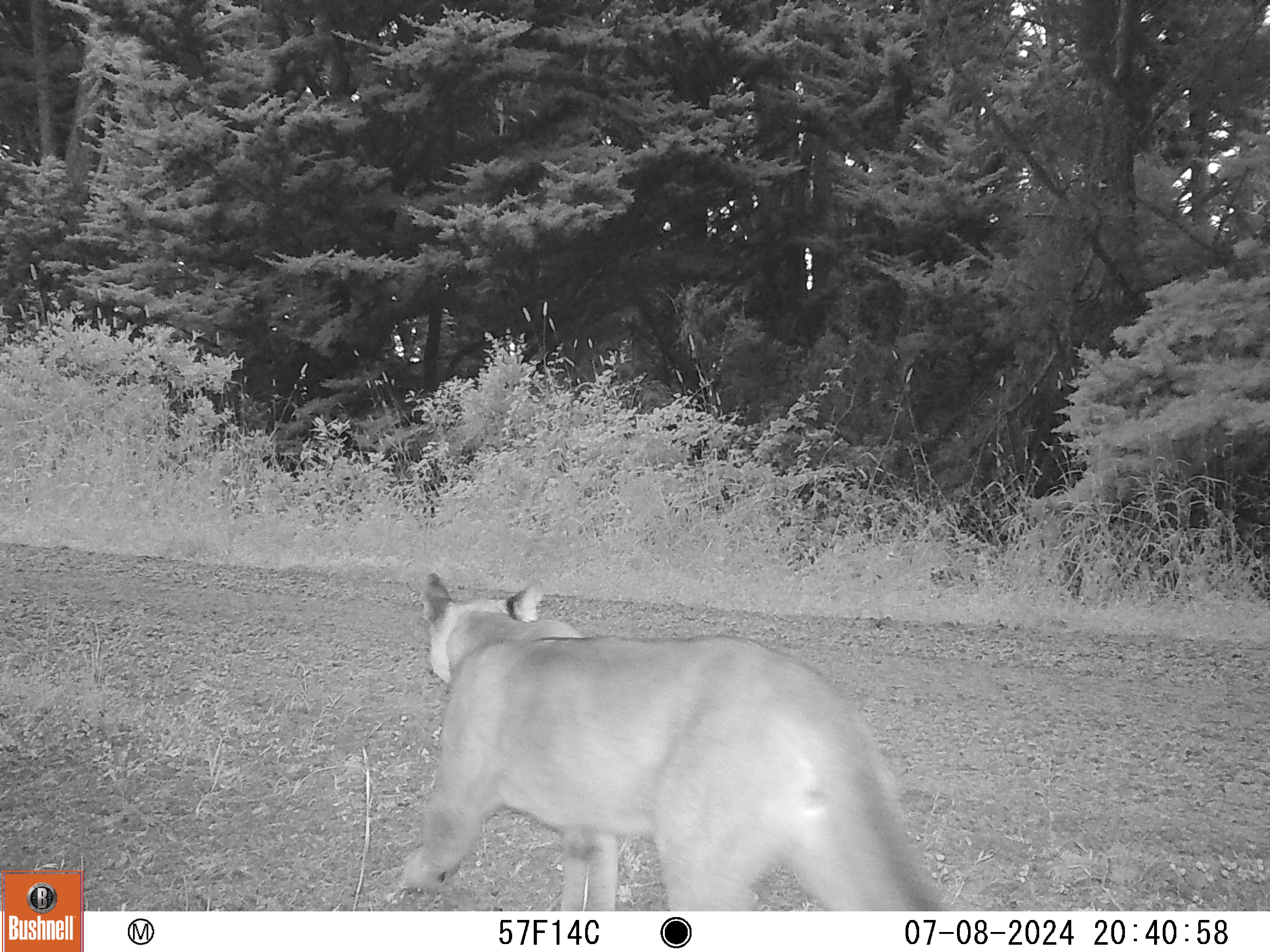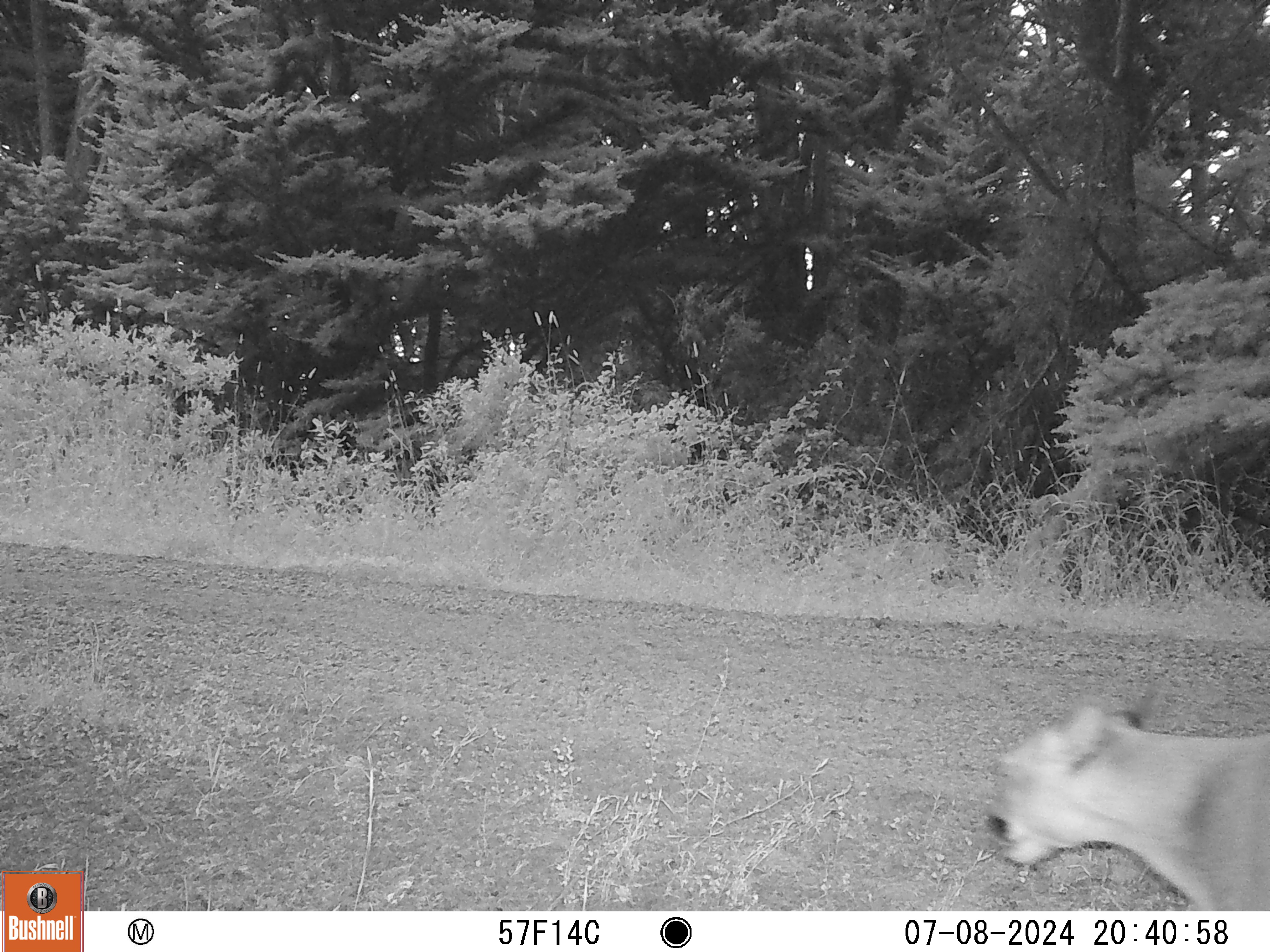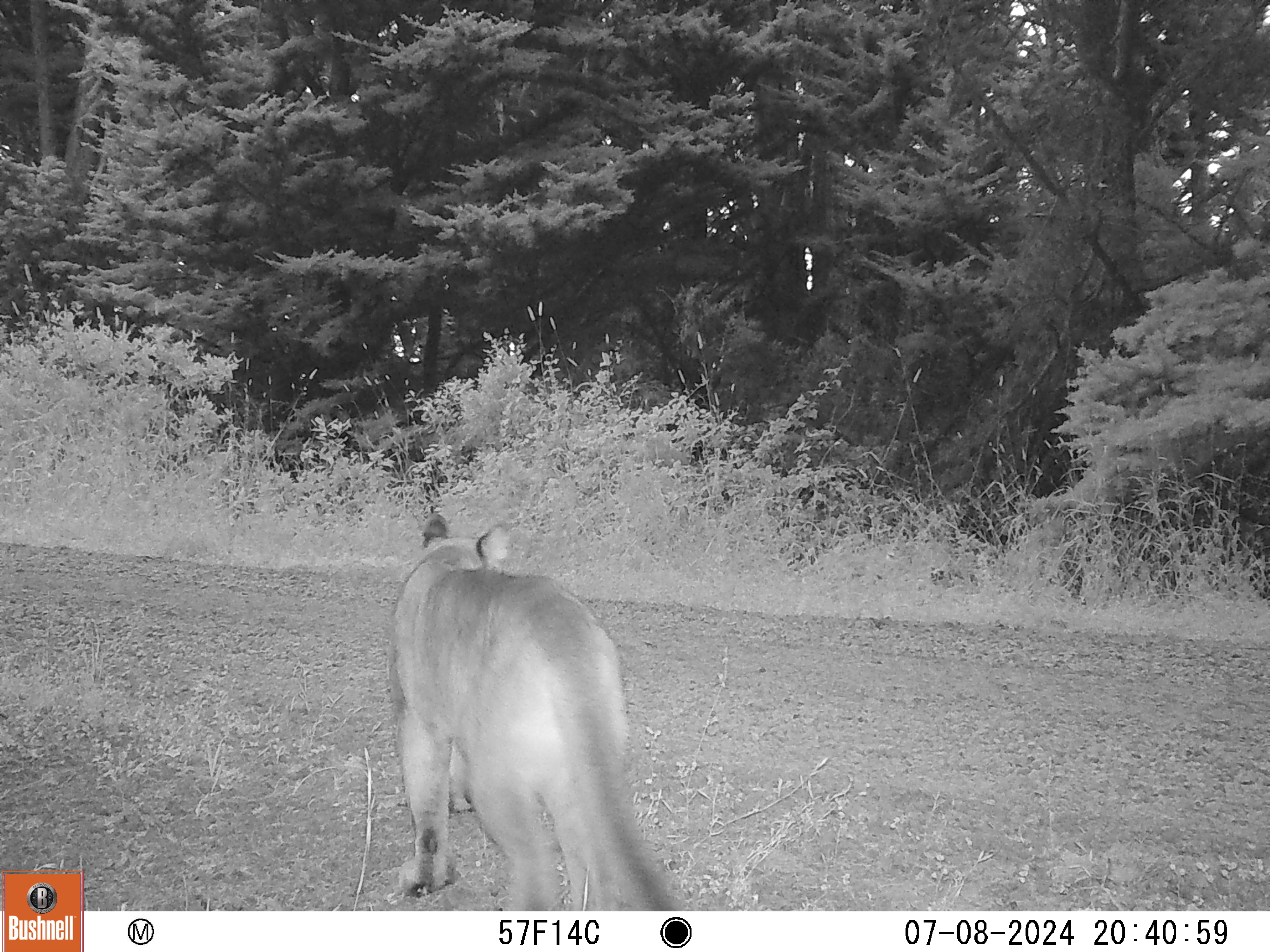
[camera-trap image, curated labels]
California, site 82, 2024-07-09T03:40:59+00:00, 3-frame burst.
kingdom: Animalia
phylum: Chordata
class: Mammalia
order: Carnivora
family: Felidae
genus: Puma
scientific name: Puma concolor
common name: puma